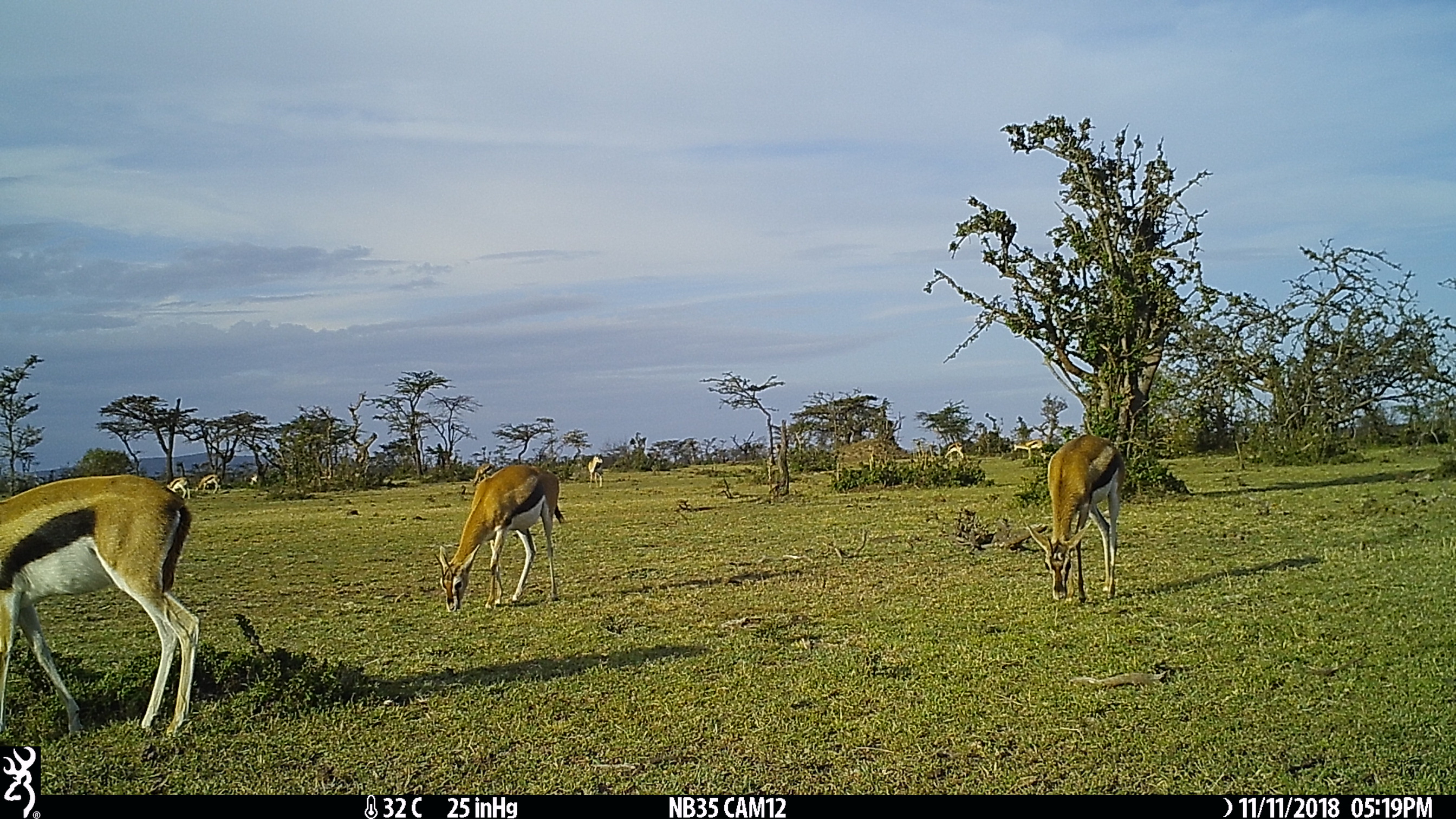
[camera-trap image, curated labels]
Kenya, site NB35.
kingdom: Animalia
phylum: Chordata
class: Mammalia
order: Artiodactyla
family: Bovidae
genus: Eudorcas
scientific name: Eudorcas thomsonii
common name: thomon's gazelle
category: gazelle thomsons